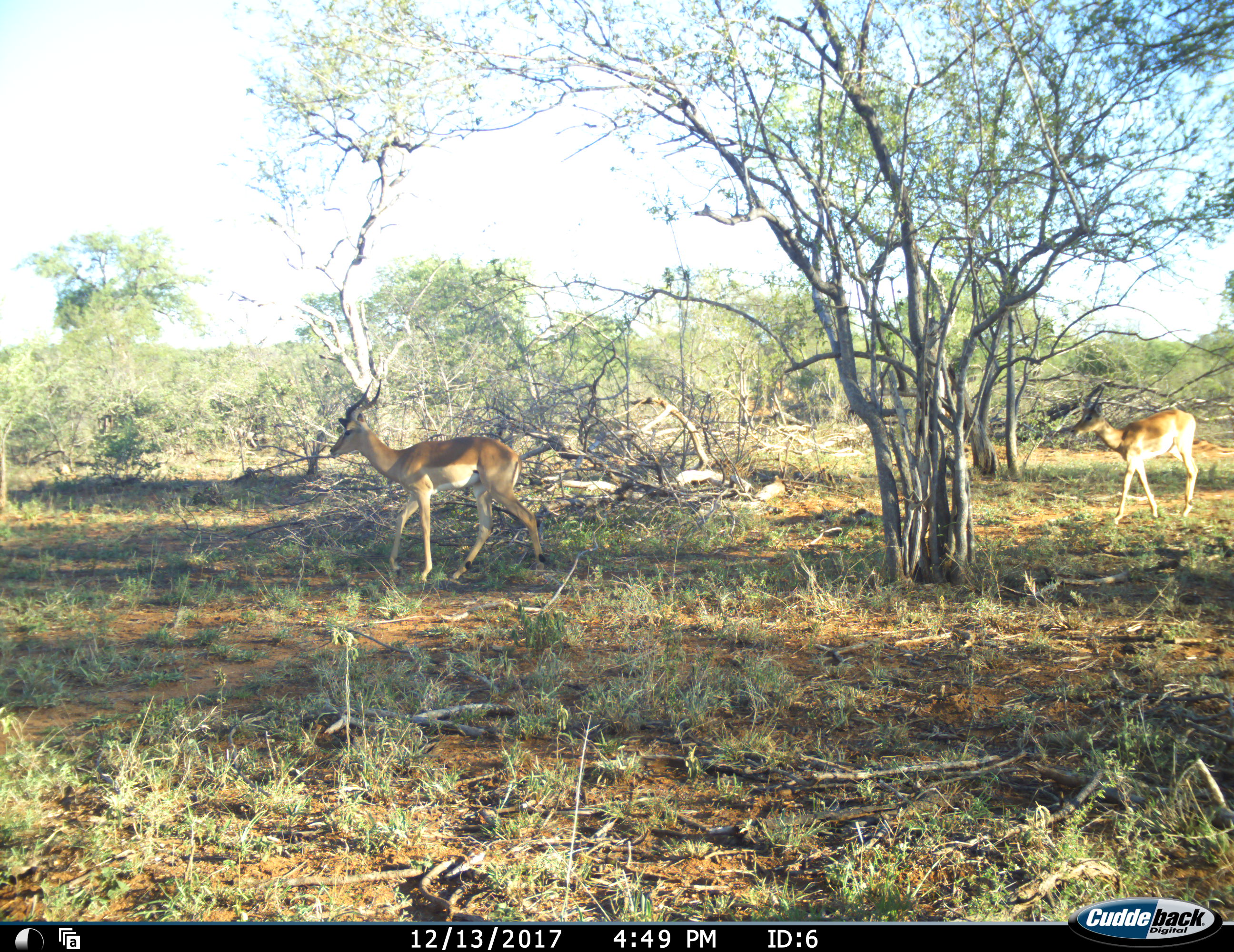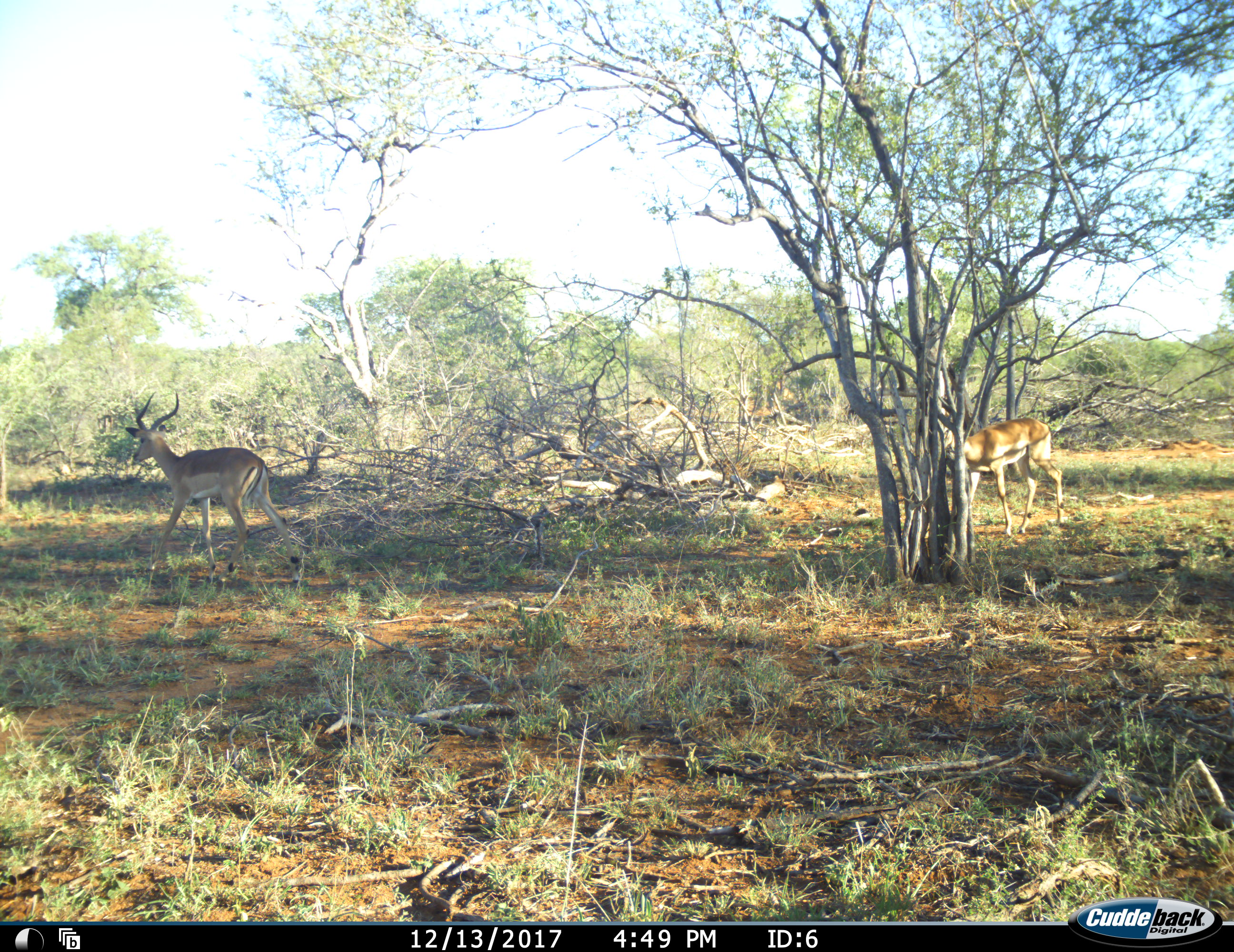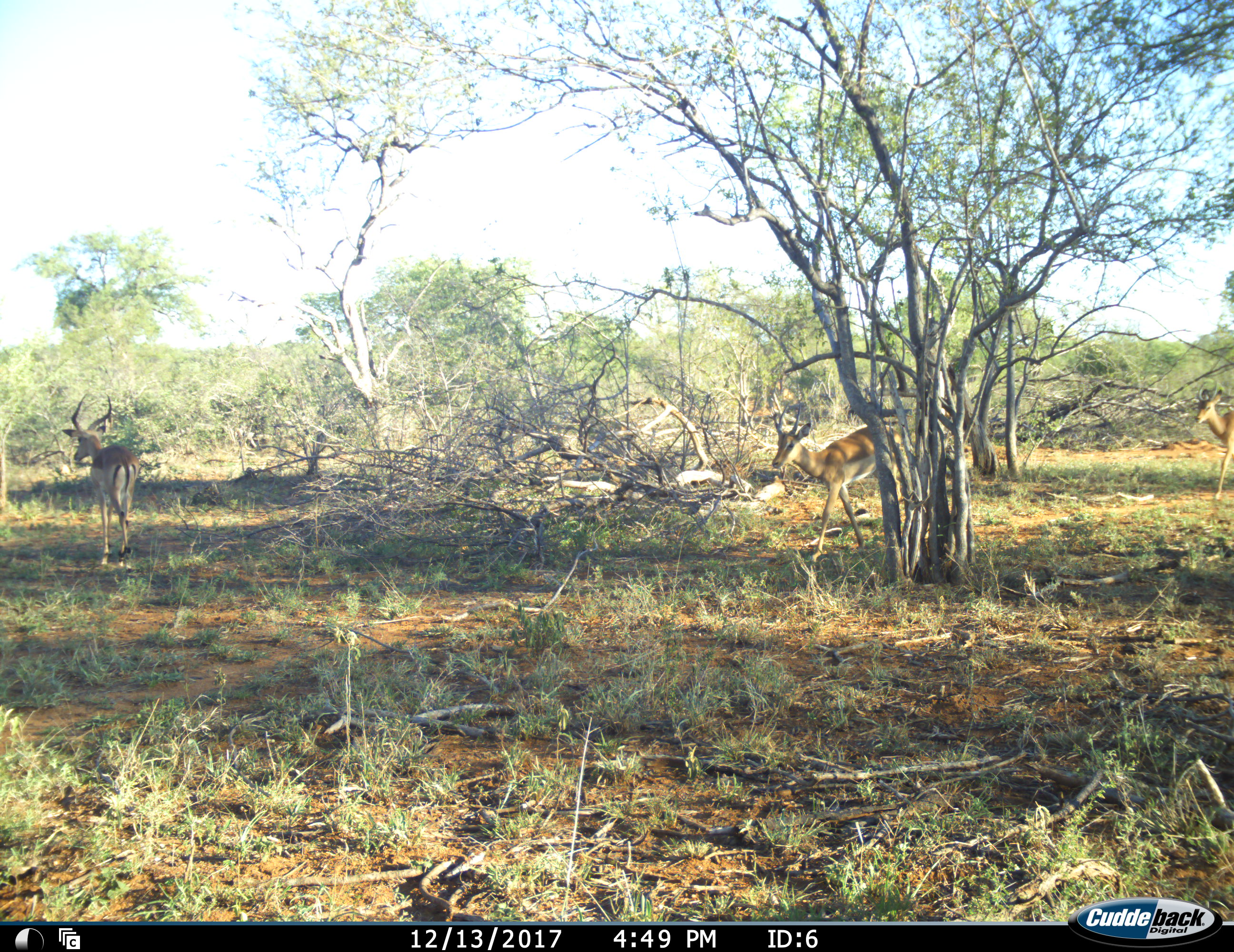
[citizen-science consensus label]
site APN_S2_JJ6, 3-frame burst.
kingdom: Animalia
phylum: Chordata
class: Mammalia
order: Artiodactyla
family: Bovidae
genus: Aepyceros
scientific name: Aepyceros melampus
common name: impala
Impala (Aepyceros melampus), count 3. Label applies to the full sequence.